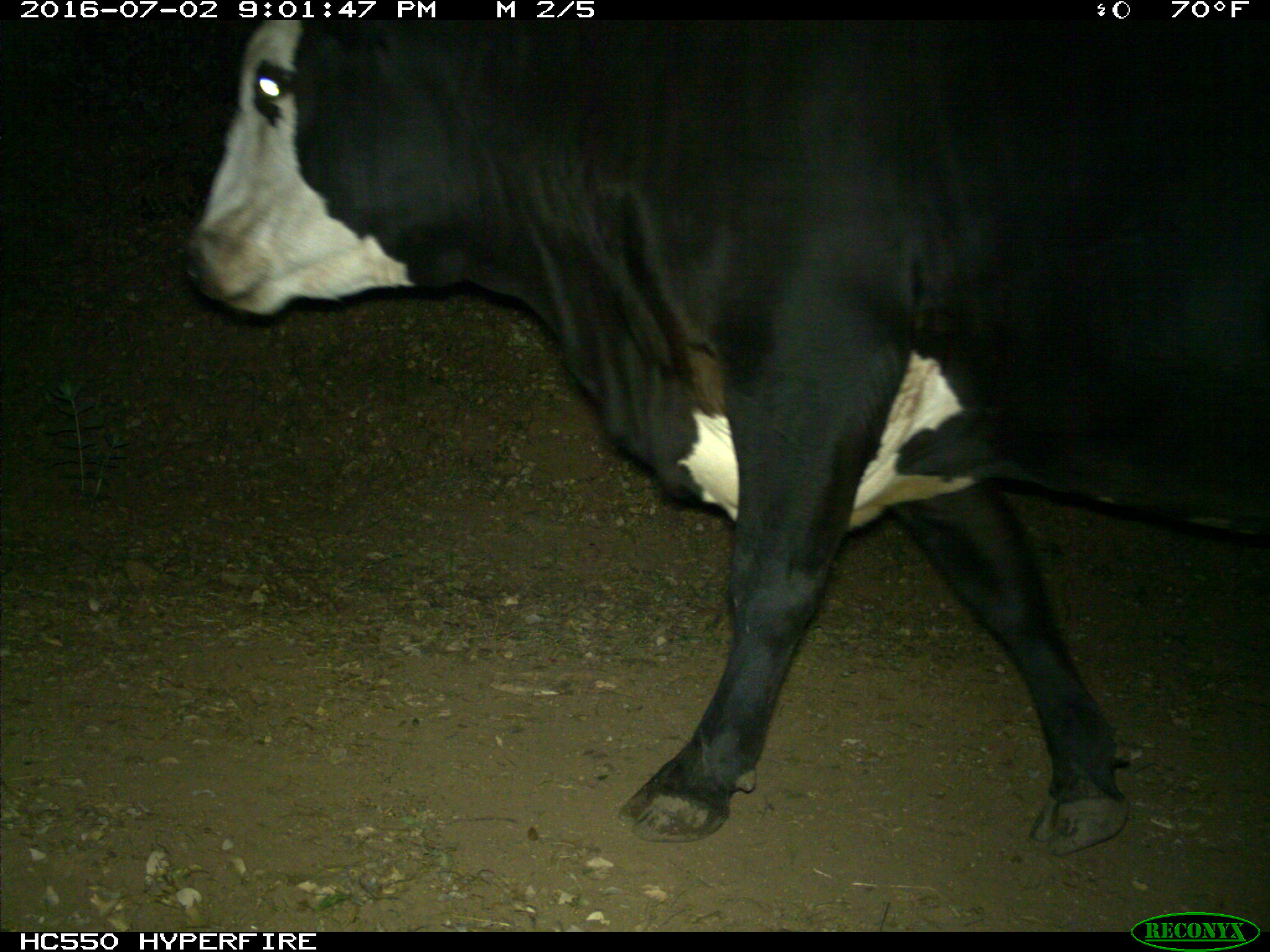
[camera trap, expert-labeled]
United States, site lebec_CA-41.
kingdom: Animalia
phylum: Chordata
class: Mammalia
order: Artiodactyla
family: Bovidae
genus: Bos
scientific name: Bos taurus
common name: domestic cow